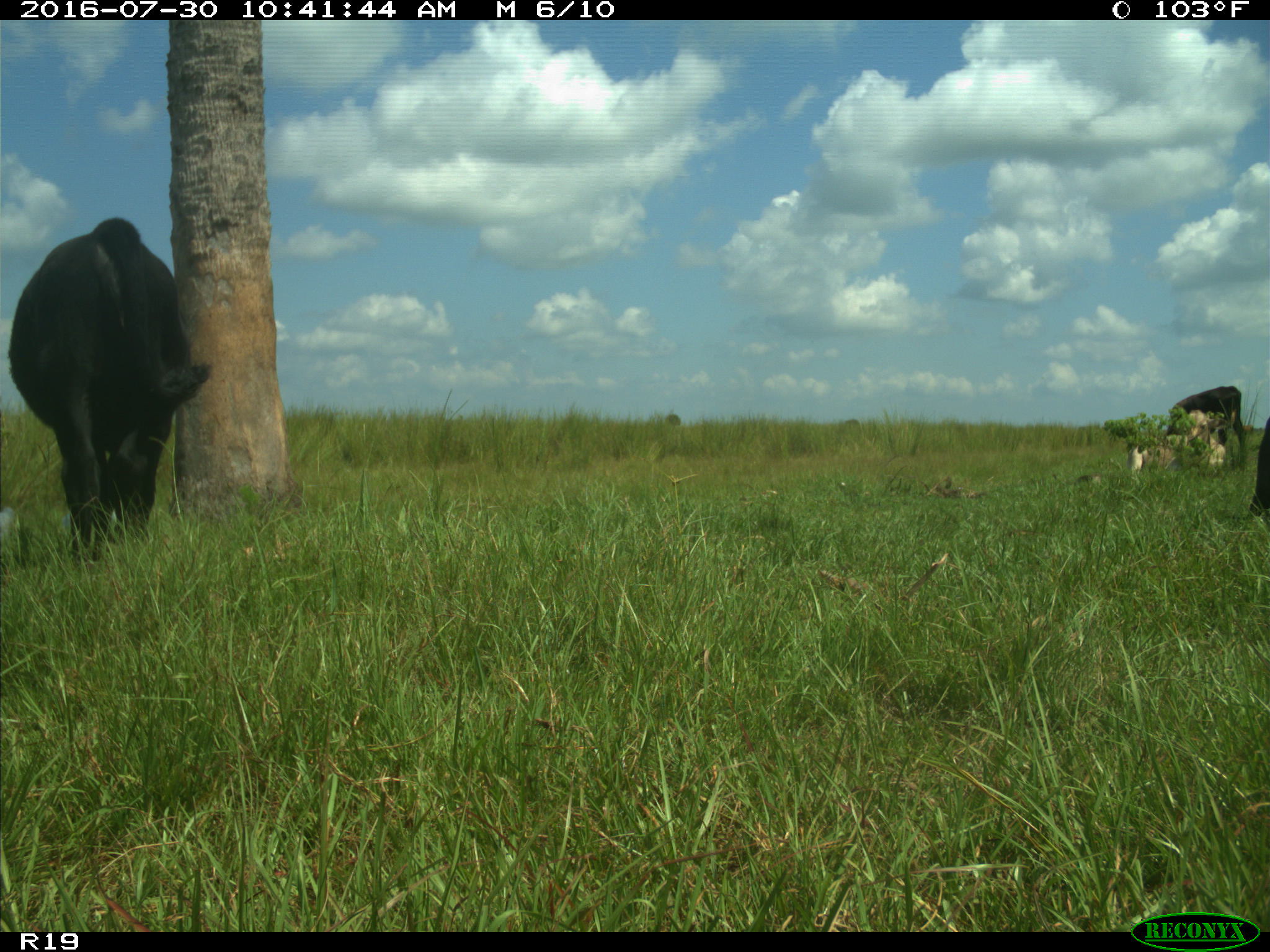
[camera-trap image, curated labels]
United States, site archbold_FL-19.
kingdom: Animalia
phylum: Chordata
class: Mammalia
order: Artiodactyla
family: Bovidae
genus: Bos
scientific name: Bos taurus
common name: domestic cow